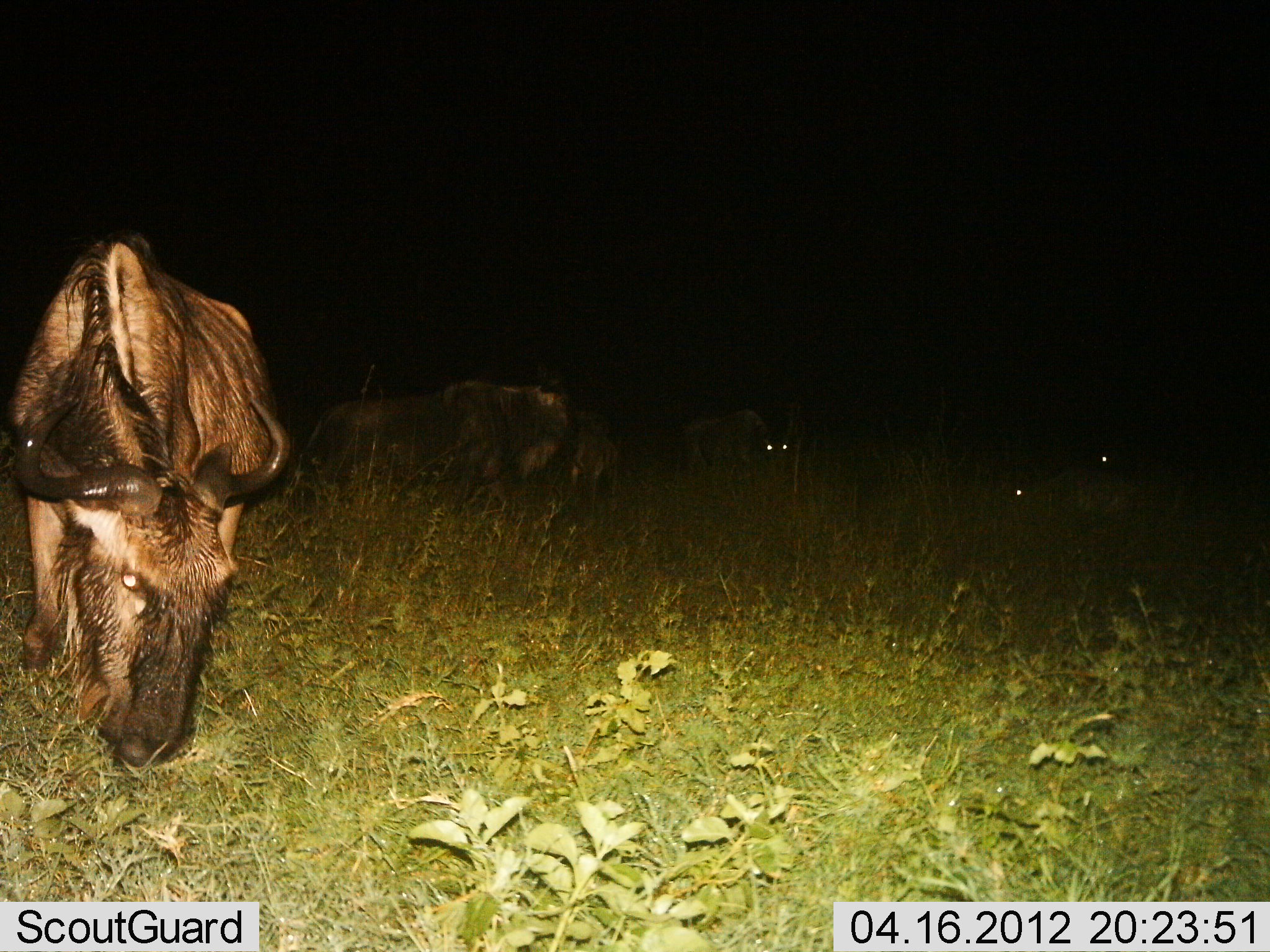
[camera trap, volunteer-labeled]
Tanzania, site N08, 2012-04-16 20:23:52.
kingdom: Animalia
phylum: Chordata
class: Mammalia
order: Artiodactyla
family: Bovidae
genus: Connochaetes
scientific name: Connochaetes taurinus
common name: blue wildebeest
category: wildebeest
Wildebeest (blue wildebeest) (Connochaetes taurinus), count 5. Behavior (volunteer vote fractions): standing 33%, resting 17%, moving 7%, interacting 0%. Young present (vote fraction): 0%. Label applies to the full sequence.